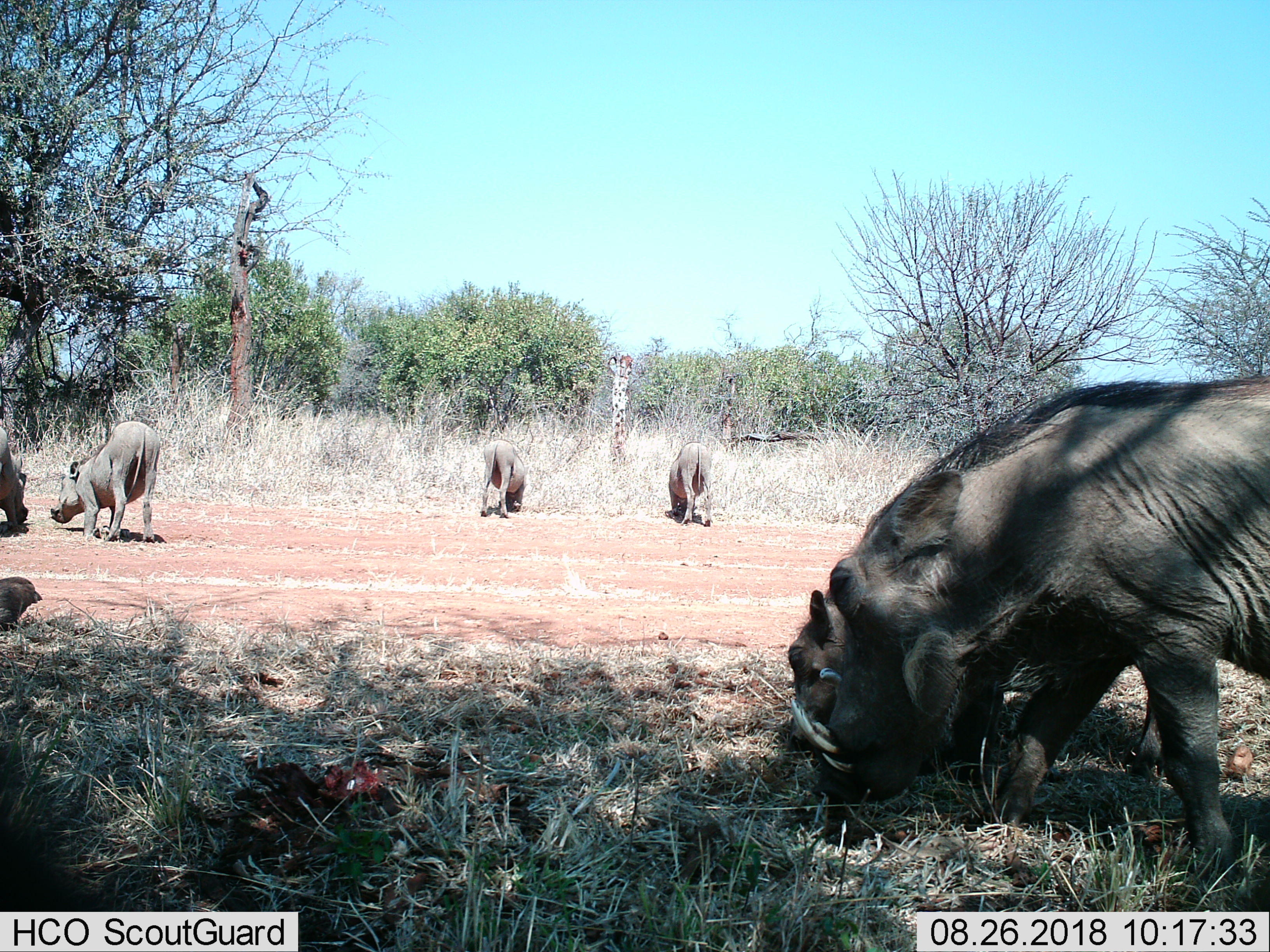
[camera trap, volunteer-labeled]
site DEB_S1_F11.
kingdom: Animalia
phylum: Chordata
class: Mammalia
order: Artiodactyla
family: Suidae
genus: Phacochoerus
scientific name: Phacochoerus africanus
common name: warthog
Warthog (Phacochoerus africanus), count 7. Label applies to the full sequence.